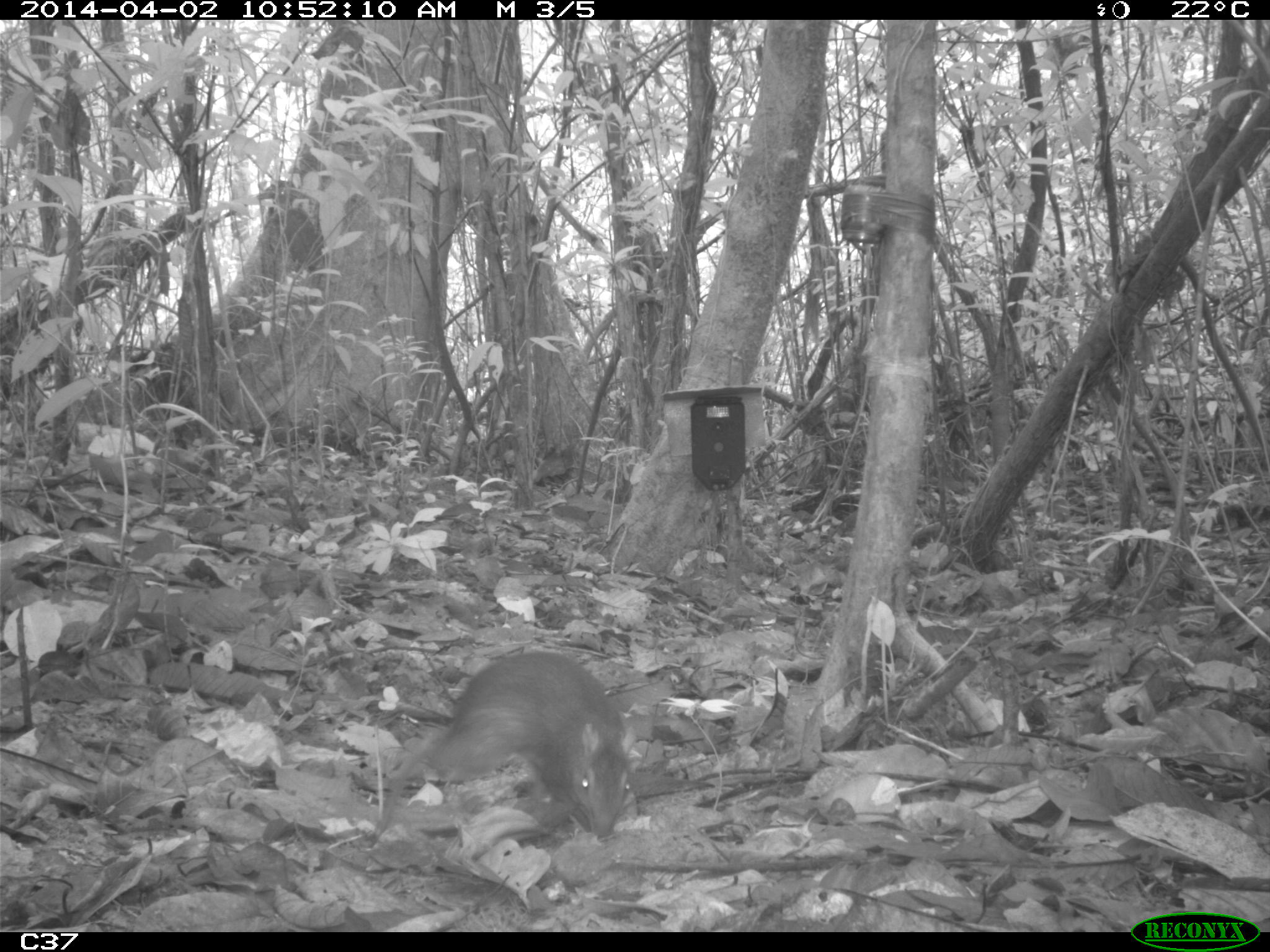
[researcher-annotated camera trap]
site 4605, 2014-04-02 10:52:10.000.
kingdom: Animalia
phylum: Chordata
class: Mammalia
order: Rodentia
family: Dasyproctidae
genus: Myoprocta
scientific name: Myoprocta pratti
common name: green acouchi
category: myoprocta pratii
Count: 1.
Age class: adult.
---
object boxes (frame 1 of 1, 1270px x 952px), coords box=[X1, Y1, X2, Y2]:
myoprocta pratii: box=[372, 650, 637, 841]